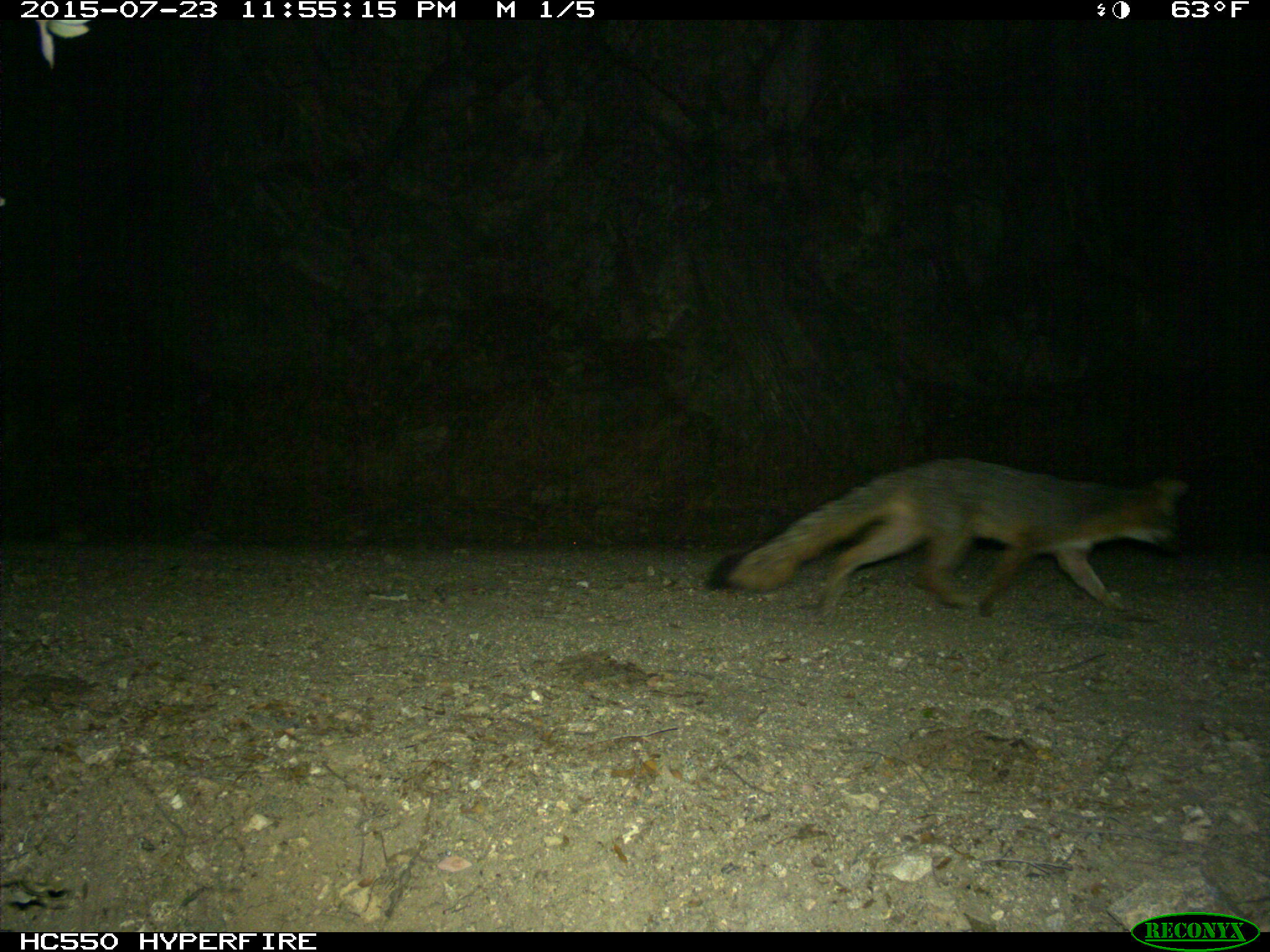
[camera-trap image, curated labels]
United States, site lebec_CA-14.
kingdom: Animalia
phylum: Chordata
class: Mammalia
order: Carnivora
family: Canidae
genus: Urocyon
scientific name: Urocyon cinereoargenteus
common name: gray fox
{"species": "Urocyon cinereoargenteus (gray fox)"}